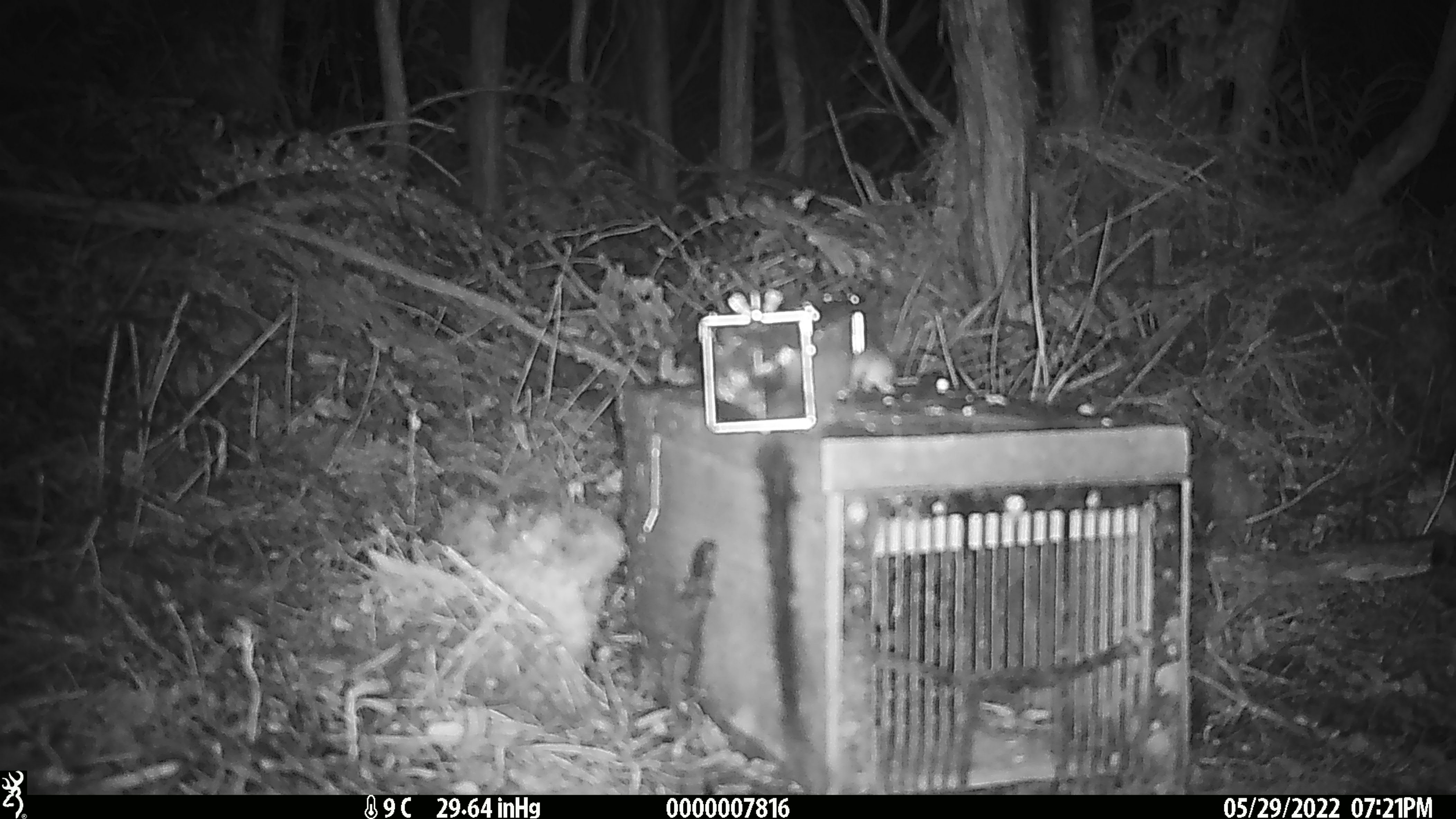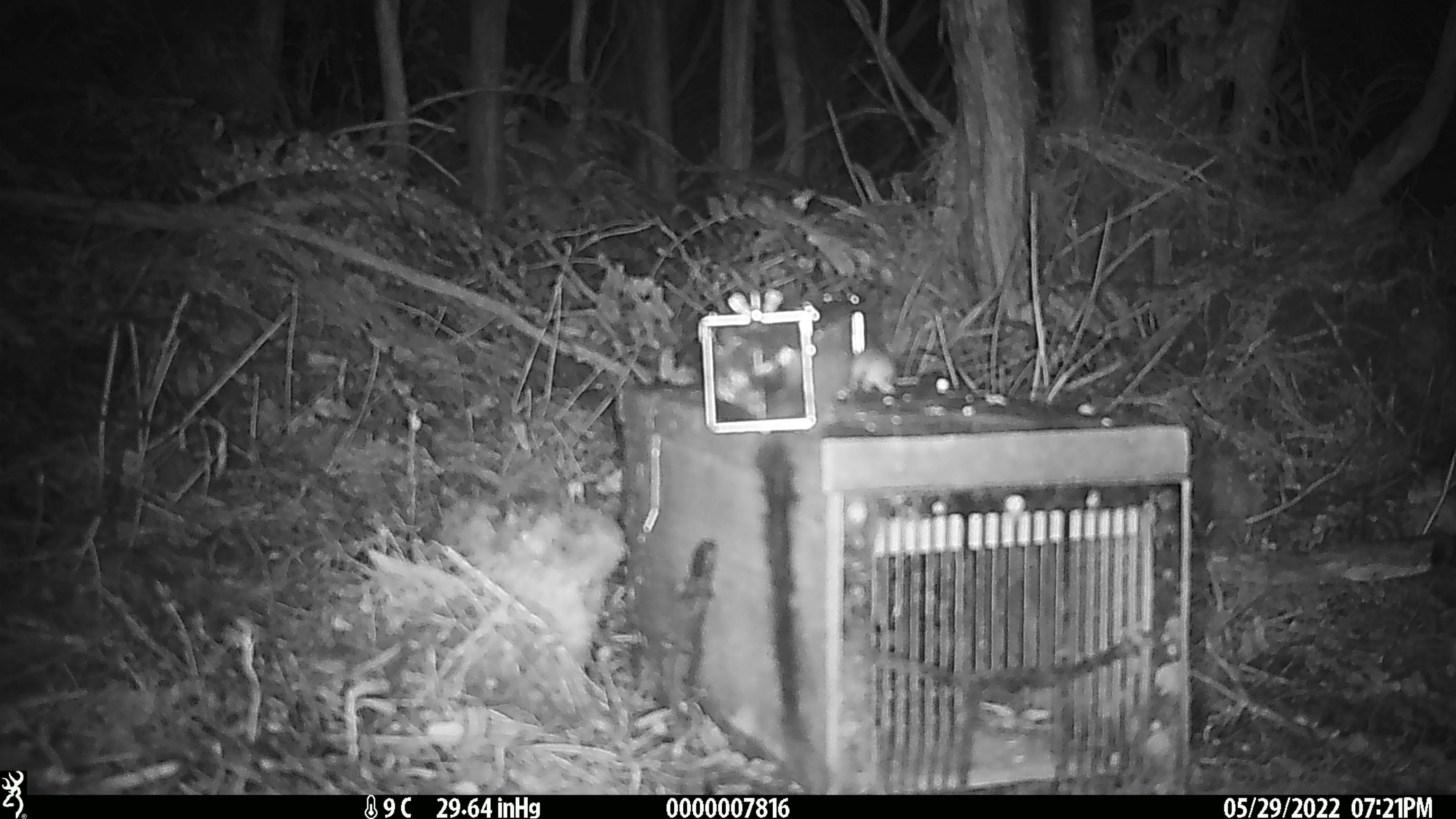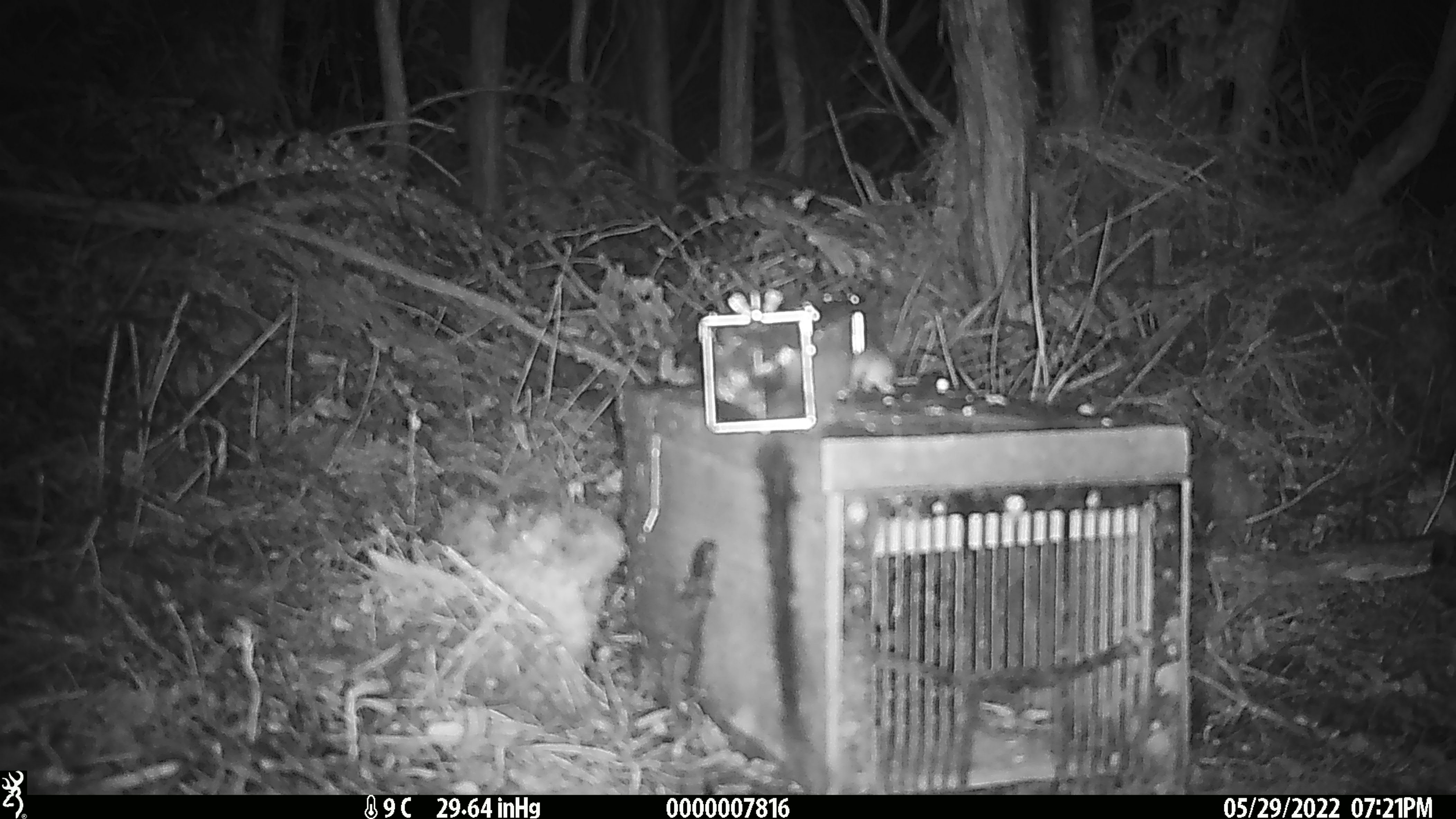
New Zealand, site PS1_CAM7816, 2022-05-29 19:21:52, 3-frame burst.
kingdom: Animalia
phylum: Chordata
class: Mammalia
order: Rodentia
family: Muridae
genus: Mus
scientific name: Mus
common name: mouse